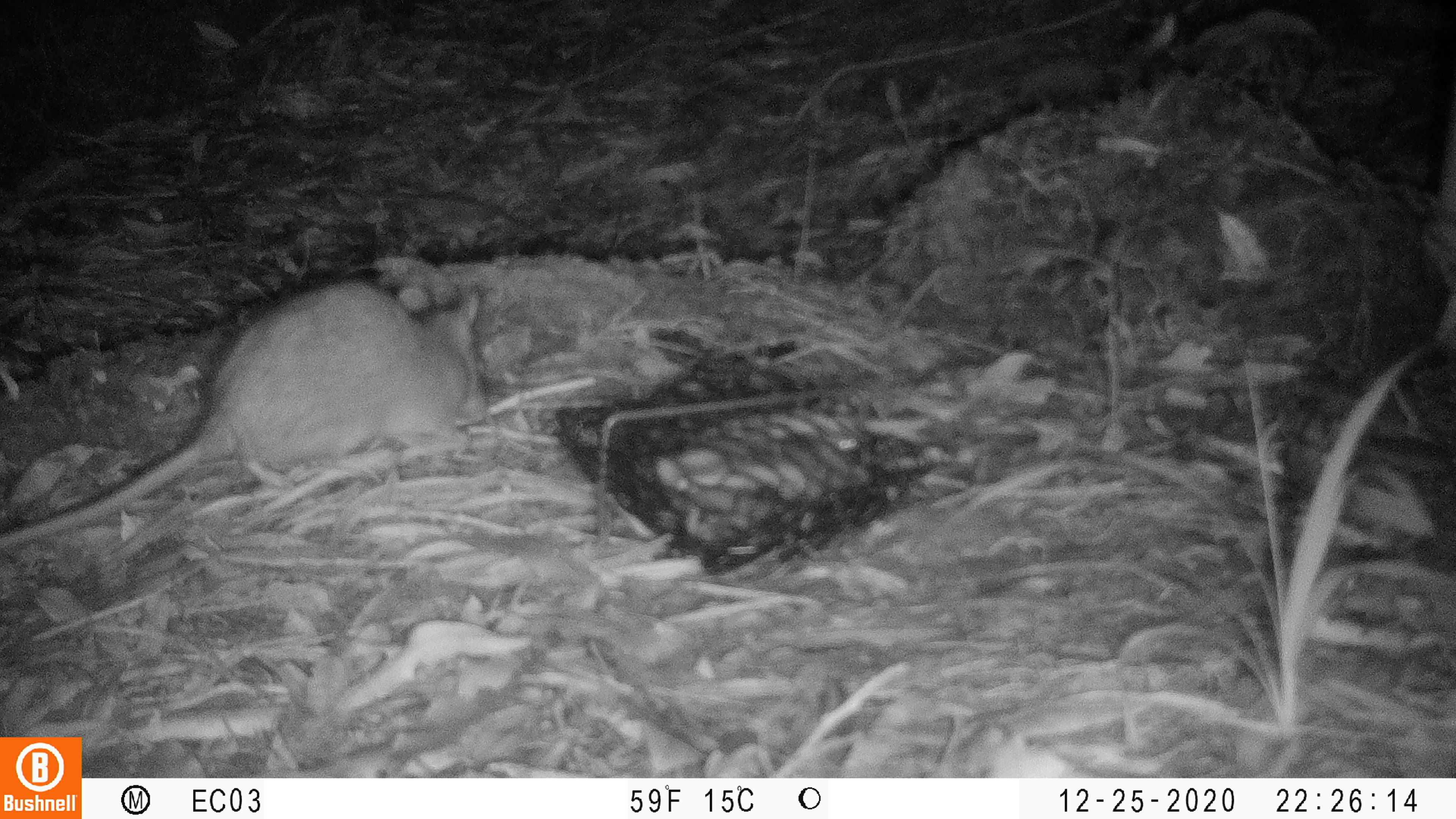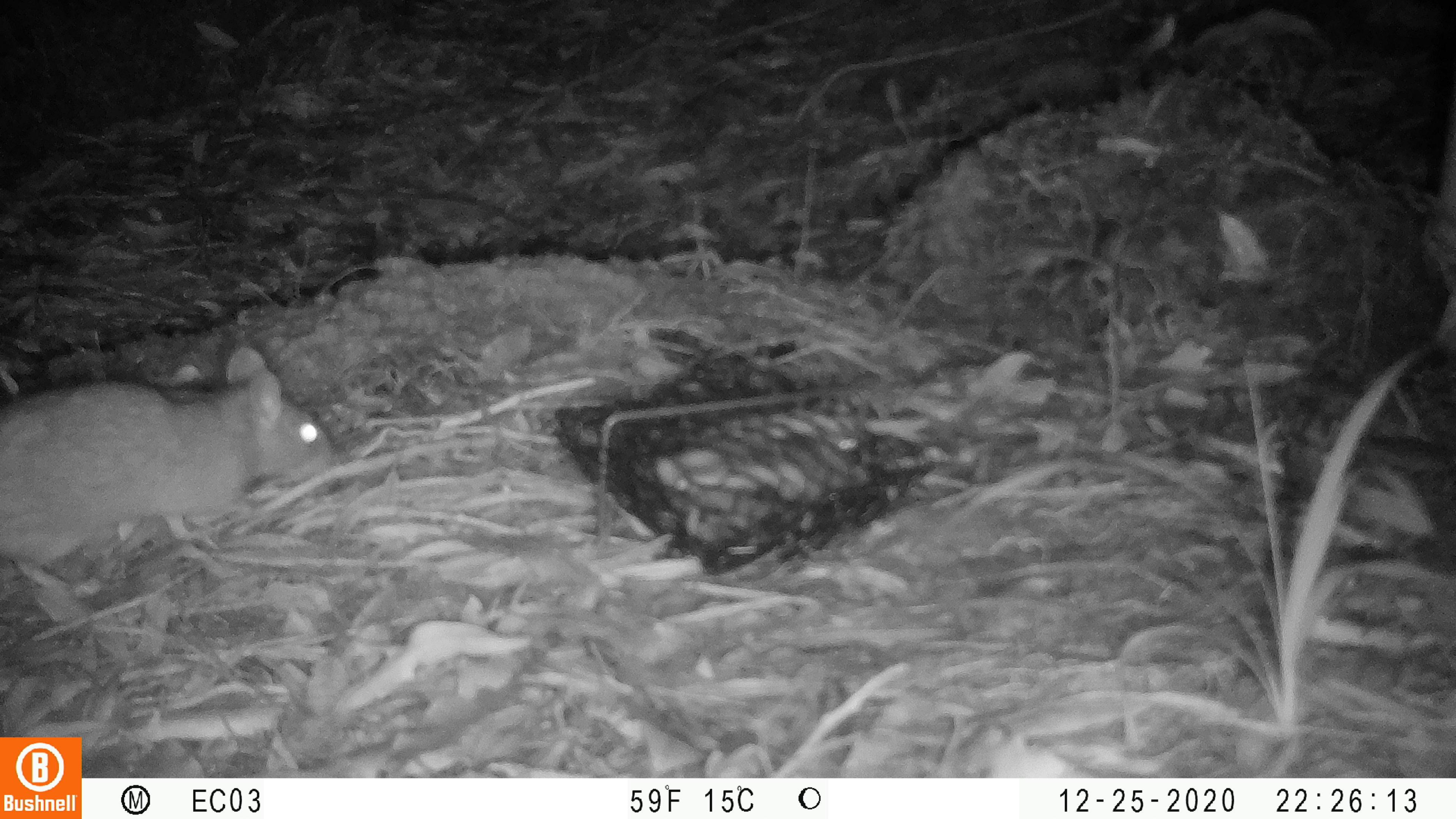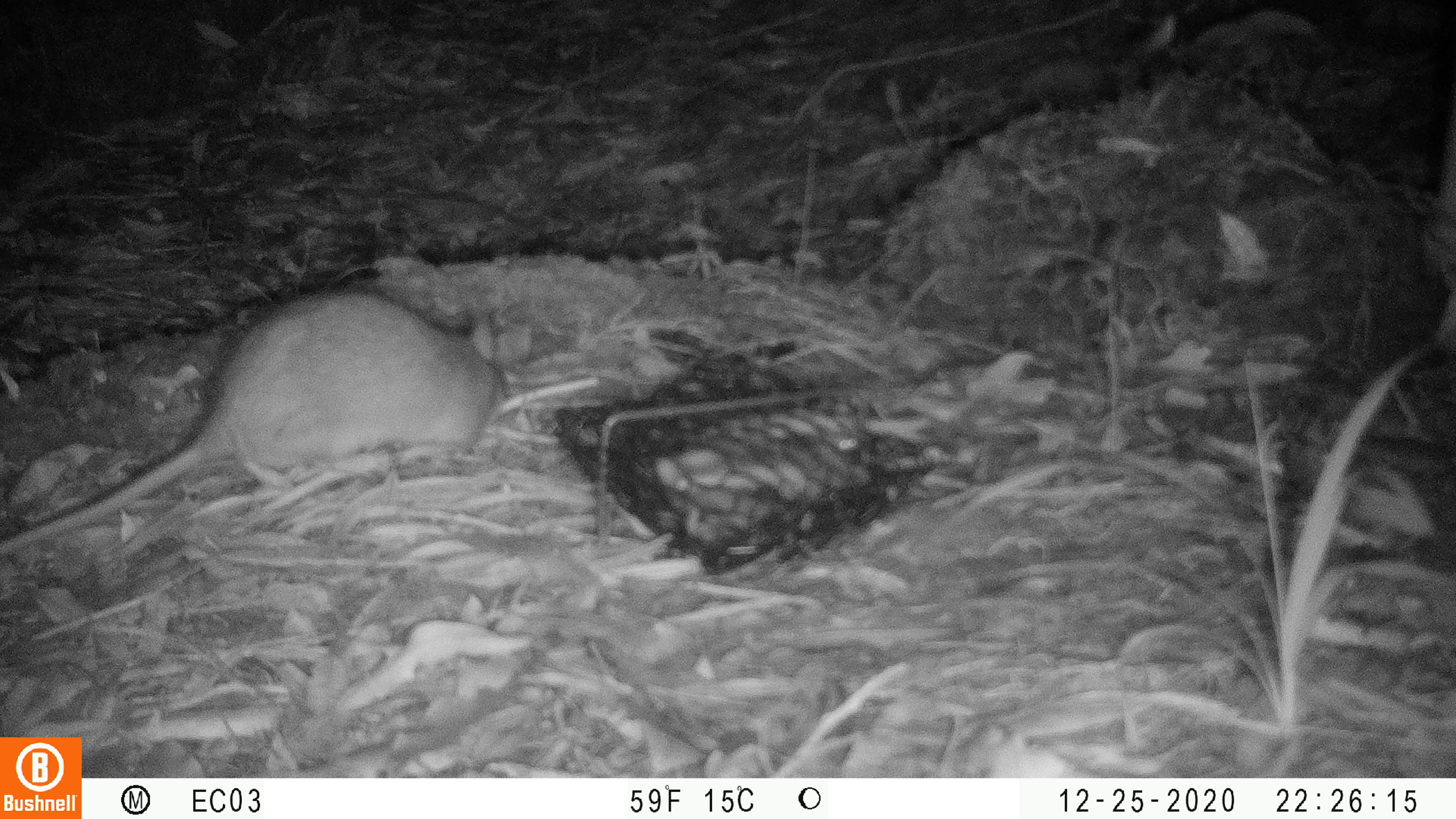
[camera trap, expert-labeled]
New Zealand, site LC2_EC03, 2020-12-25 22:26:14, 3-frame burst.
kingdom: Animalia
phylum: Chordata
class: Mammalia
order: Rodentia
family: Muridae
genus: Rattus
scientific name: Rattus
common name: rat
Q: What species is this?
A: Rat (Rattus).